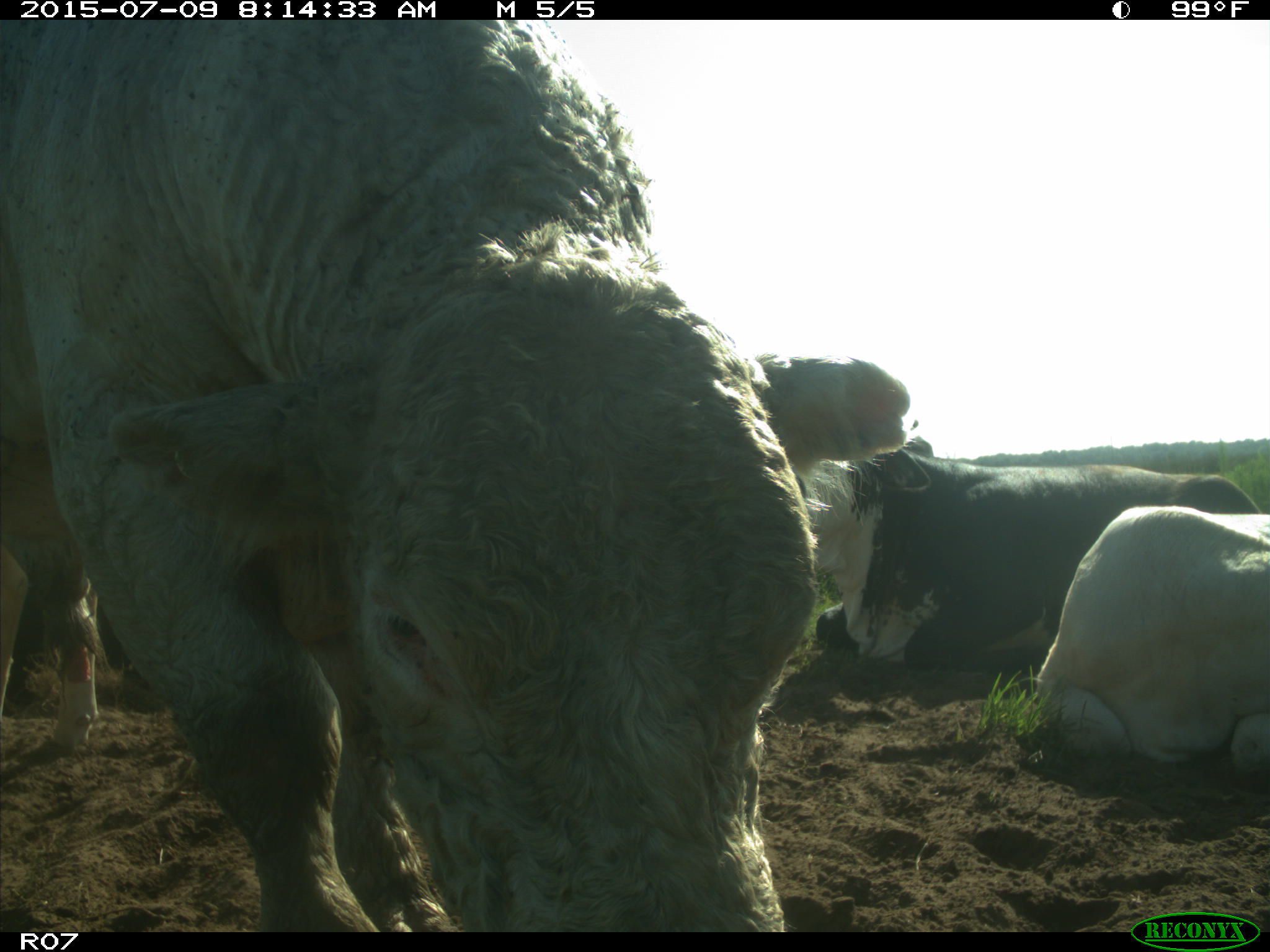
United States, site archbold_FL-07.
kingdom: Animalia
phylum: Chordata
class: Mammalia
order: Artiodactyla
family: Bovidae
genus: Bos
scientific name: Bos taurus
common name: domestic cow